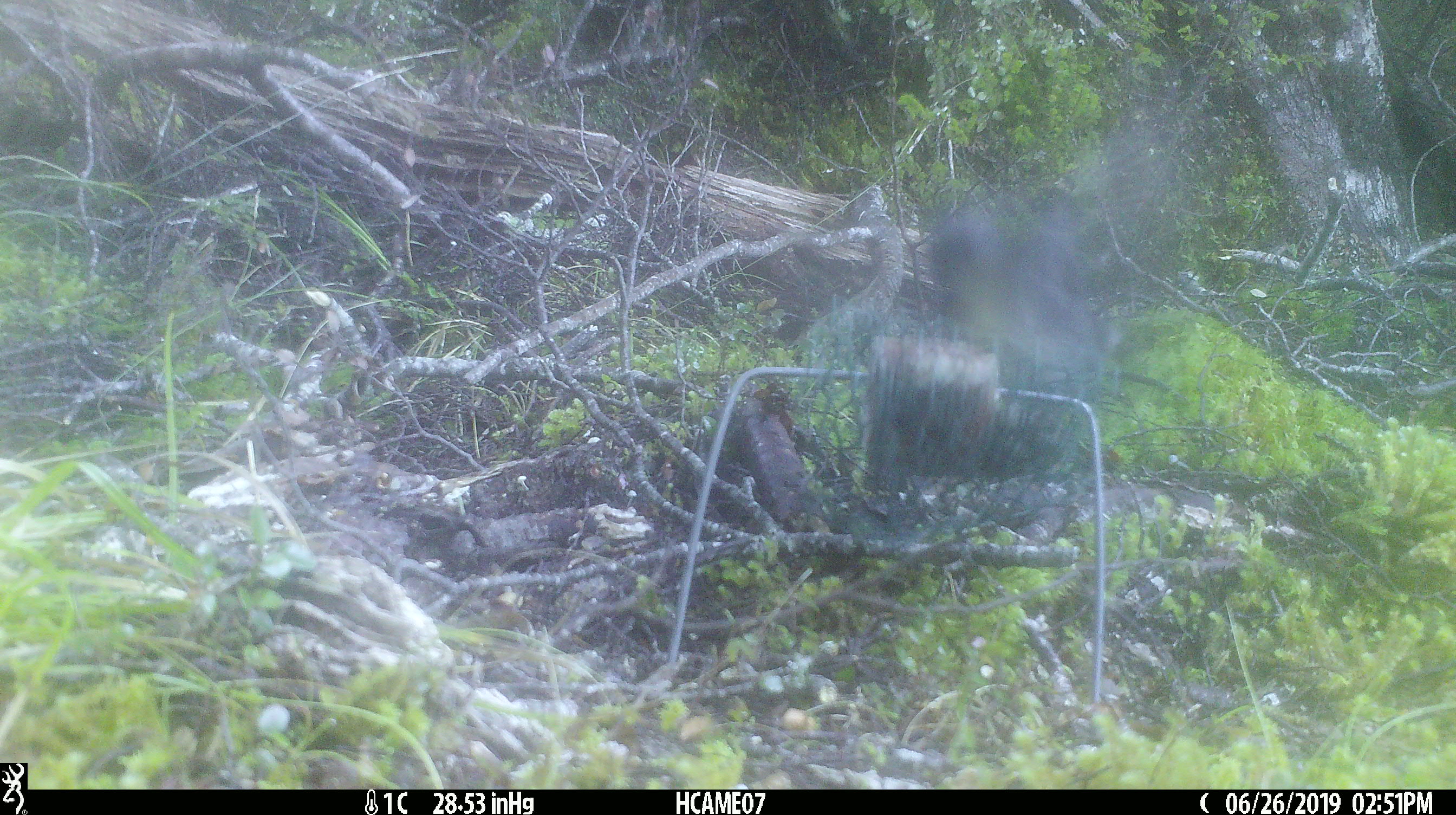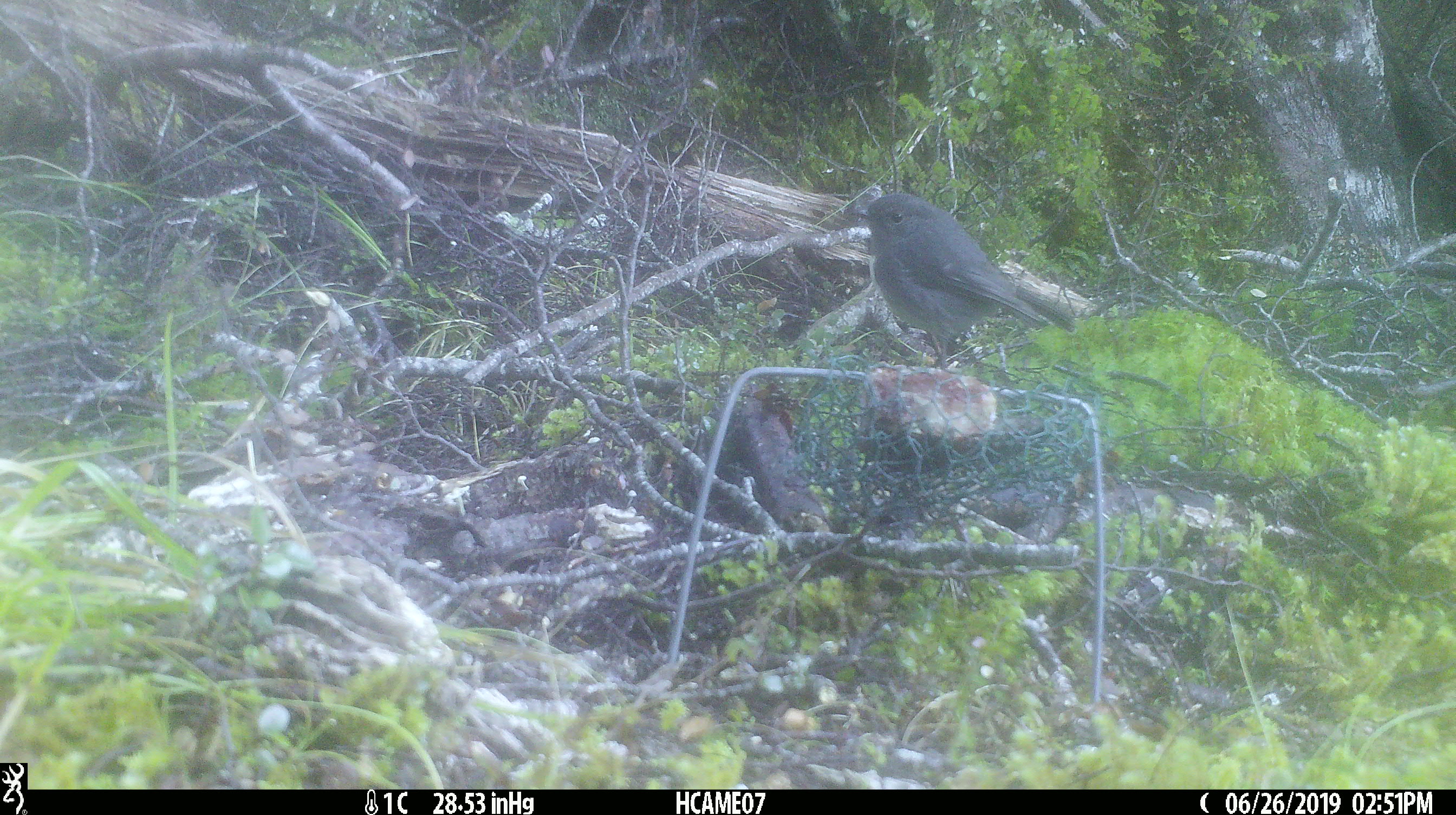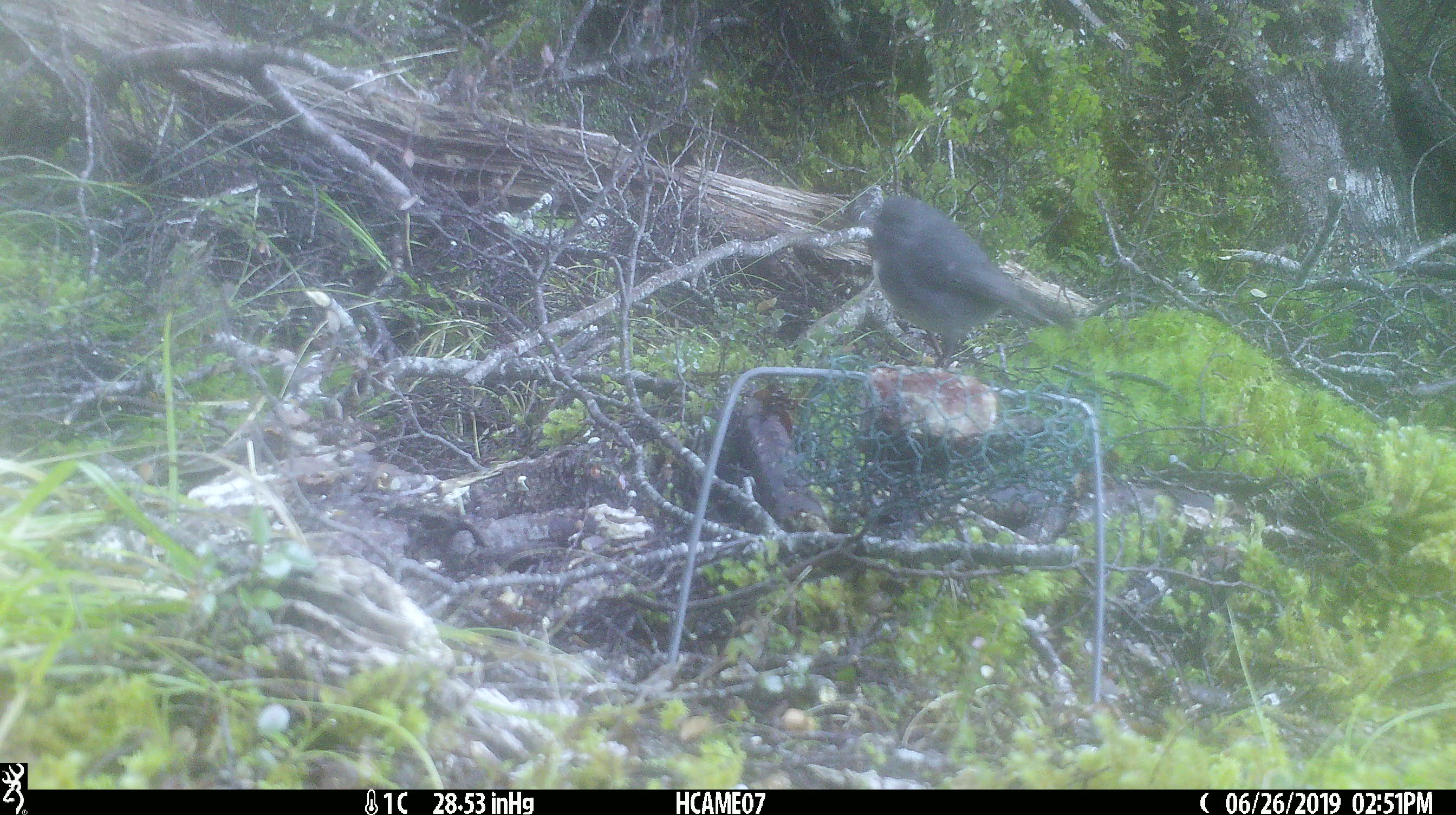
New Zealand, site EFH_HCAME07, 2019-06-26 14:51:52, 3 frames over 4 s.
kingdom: Animalia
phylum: Chordata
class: Aves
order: Passeriformes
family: Petroicidae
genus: Petroica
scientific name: Petroica australis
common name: new zealand robin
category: robin